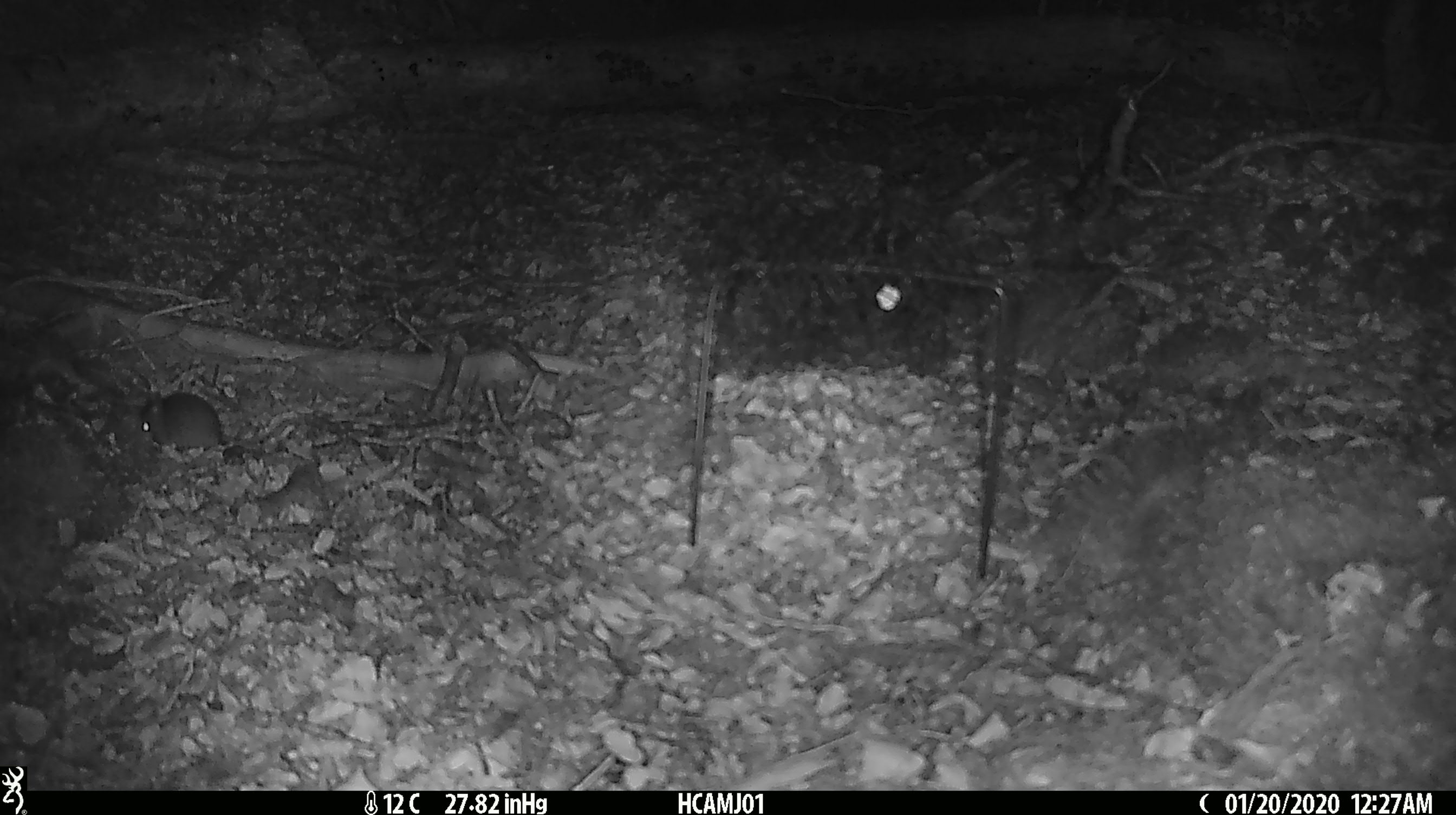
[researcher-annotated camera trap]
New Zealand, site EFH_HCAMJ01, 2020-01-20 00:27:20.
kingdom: Animalia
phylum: Chordata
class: Mammalia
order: Rodentia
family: Muridae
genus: Mus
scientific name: Mus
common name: mouse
Mouse (Mus).